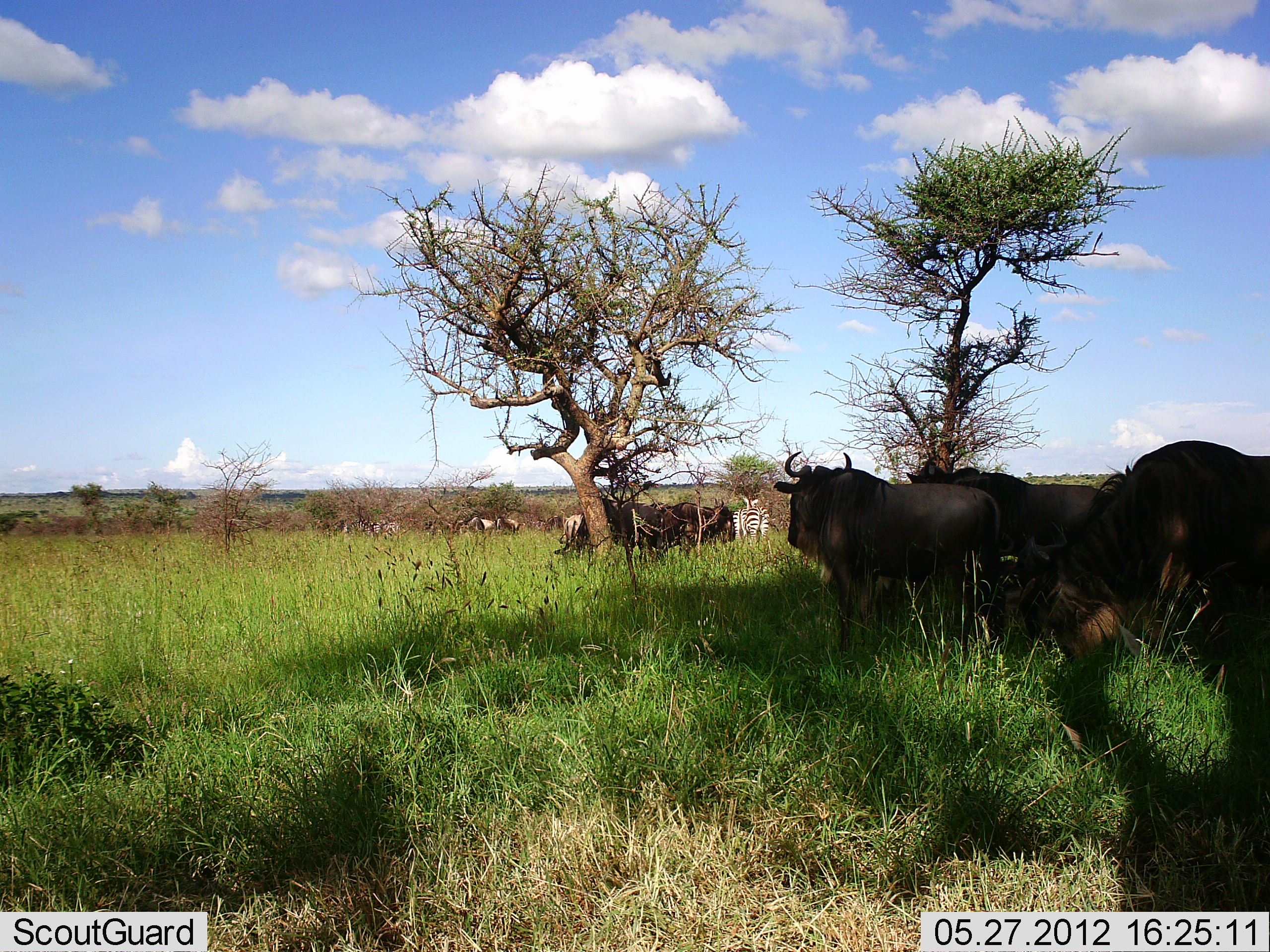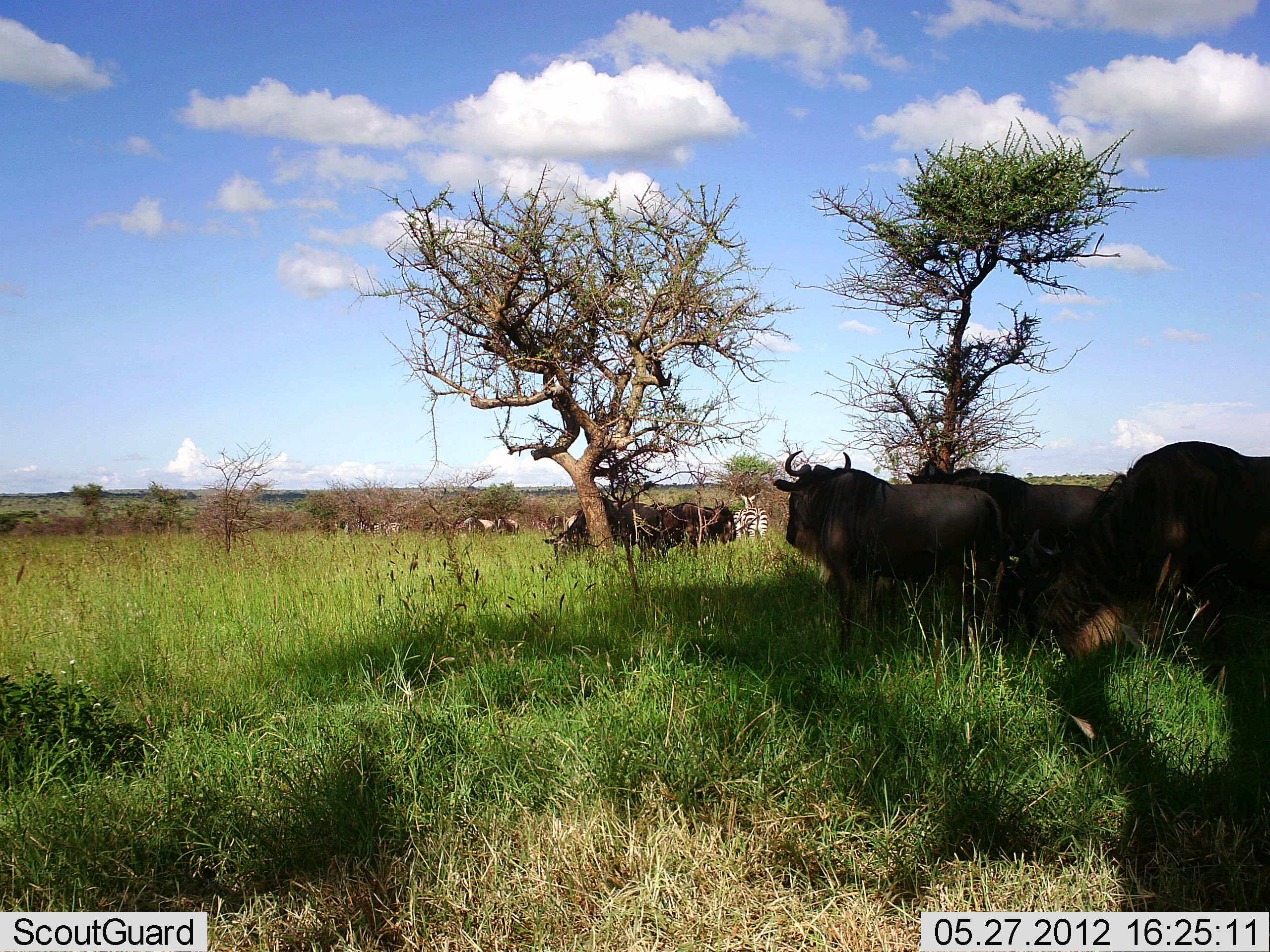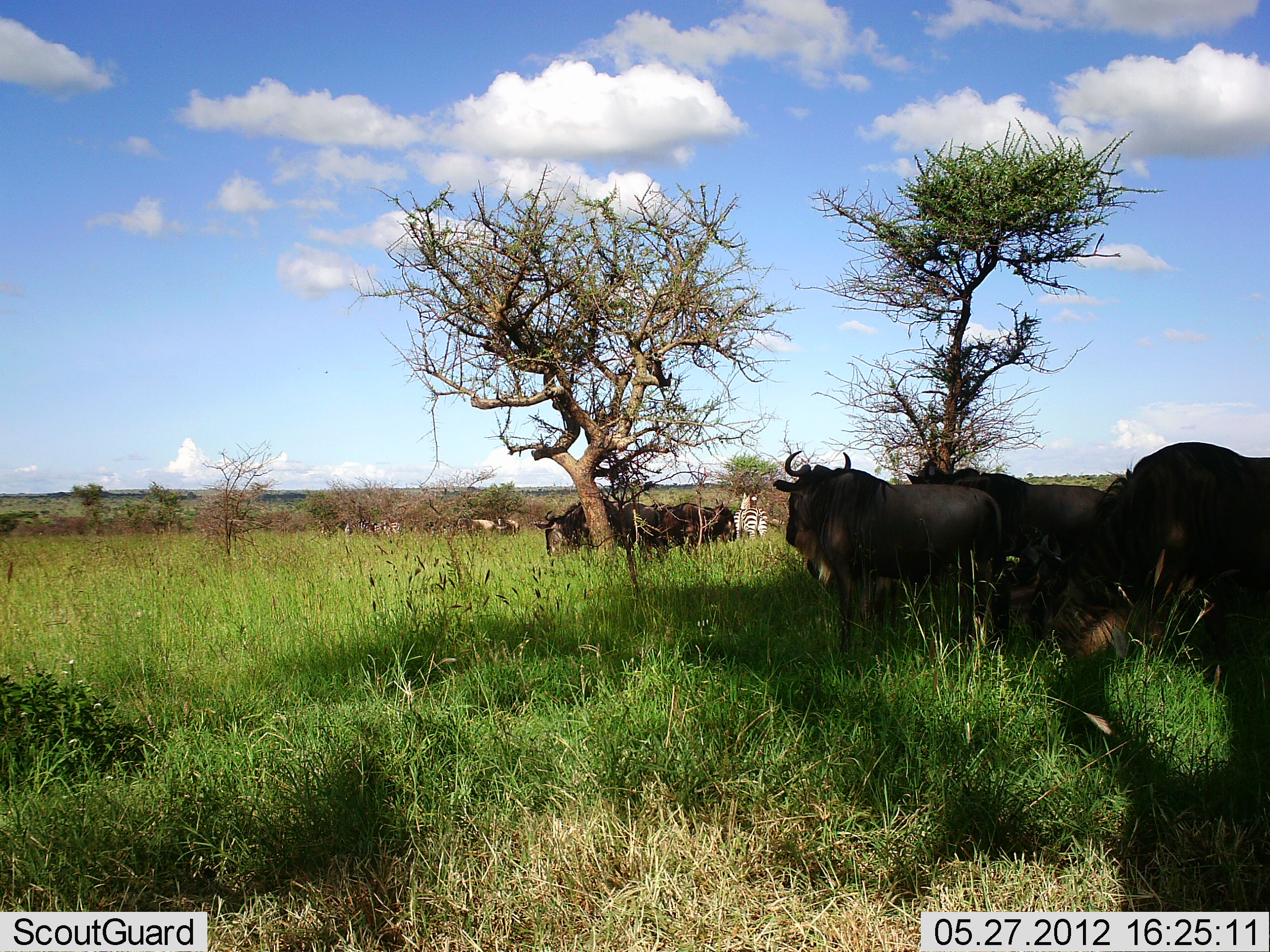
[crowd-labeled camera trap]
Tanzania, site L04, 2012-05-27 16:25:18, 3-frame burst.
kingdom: Animalia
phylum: Chordata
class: Mammalia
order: Artiodactyla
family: Bovidae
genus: Connochaetes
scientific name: Connochaetes taurinus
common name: blue wildebeest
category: wildebeest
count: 6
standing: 100%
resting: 7%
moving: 0%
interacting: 0%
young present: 0%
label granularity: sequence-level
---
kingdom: Animalia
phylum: Chordata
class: Mammalia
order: Perissodactyla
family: Equidae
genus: Equus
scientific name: Equus quagga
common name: plains zebra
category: zebra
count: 2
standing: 100%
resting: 0%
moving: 10%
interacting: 0%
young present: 0%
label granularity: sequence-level